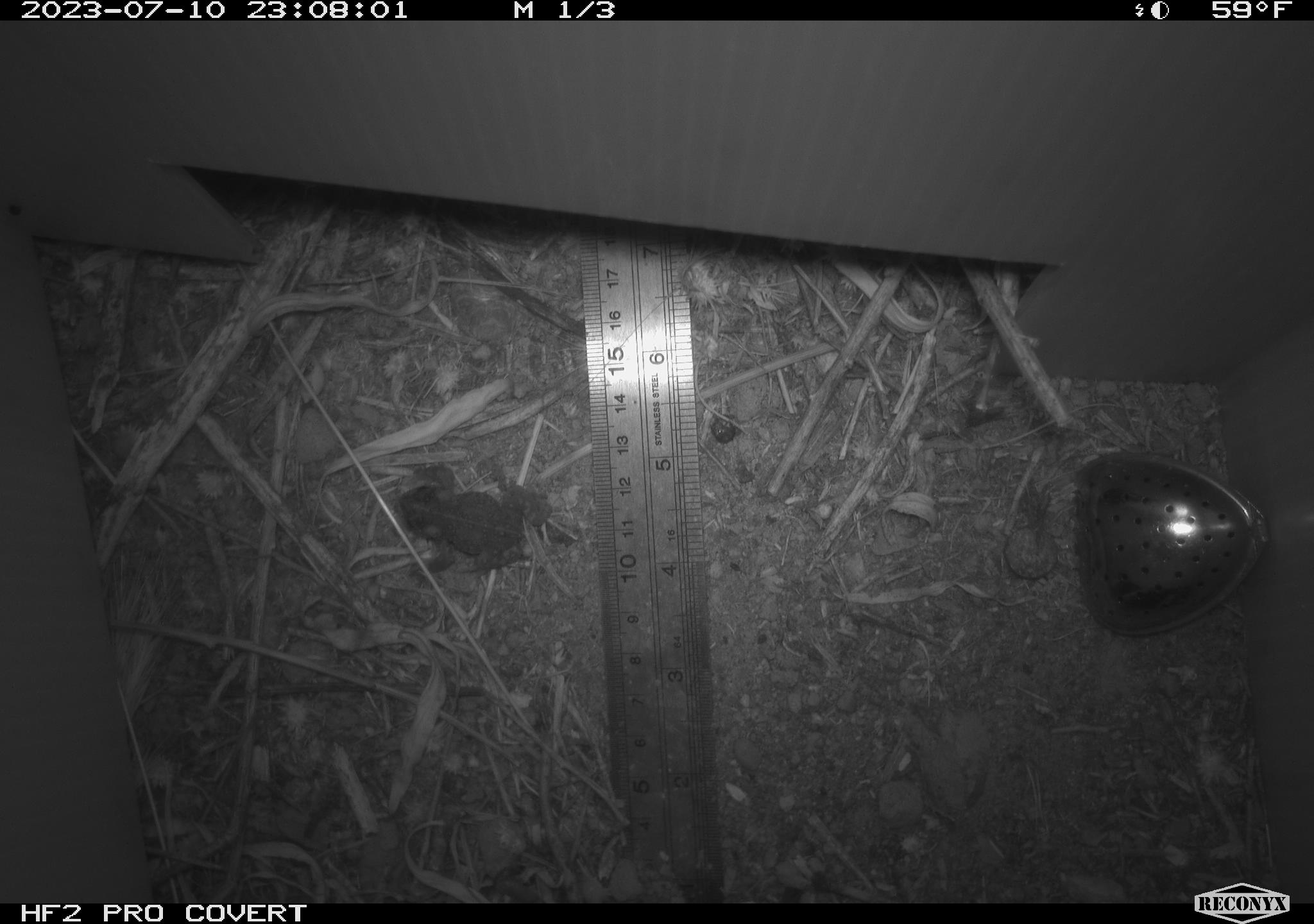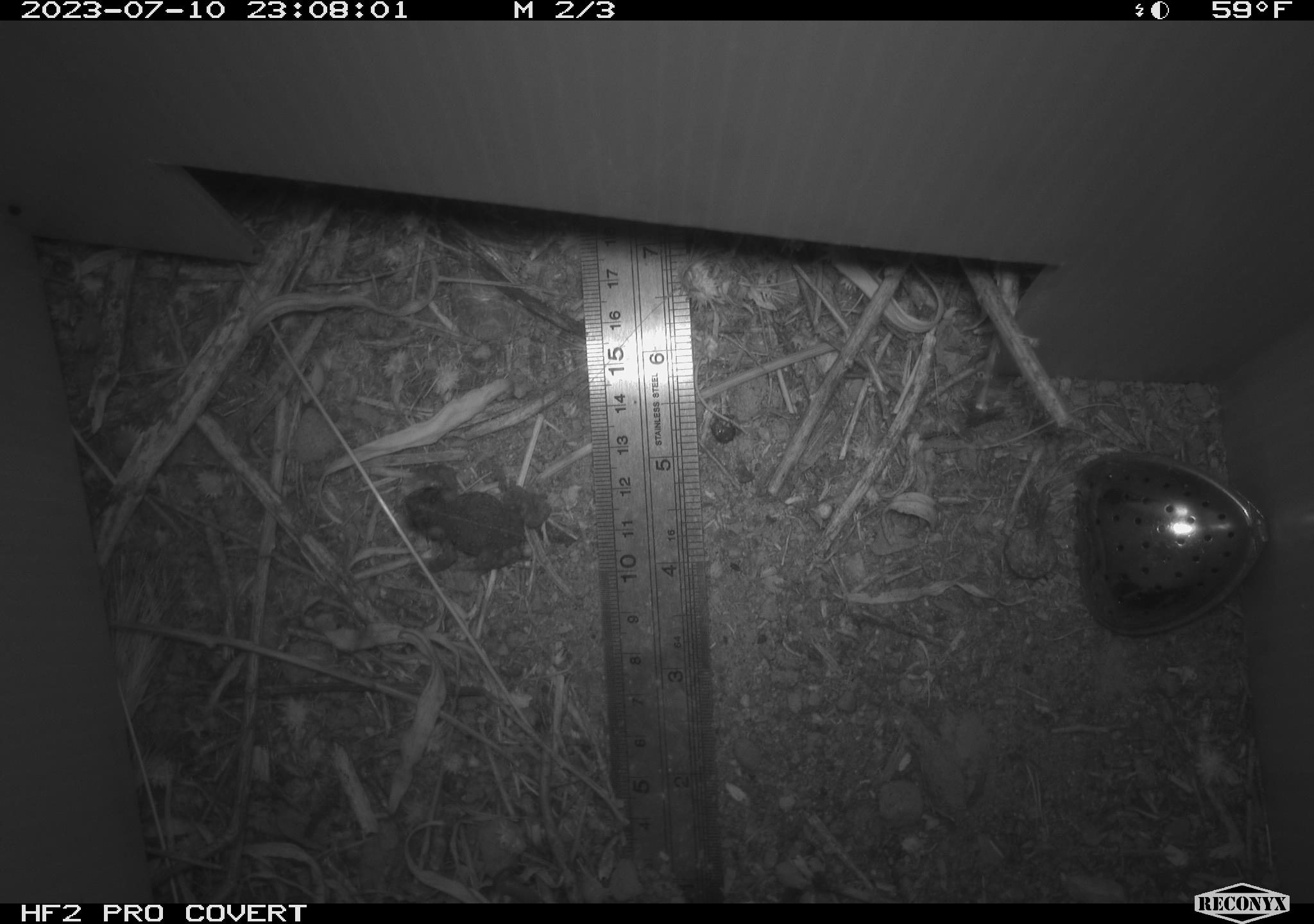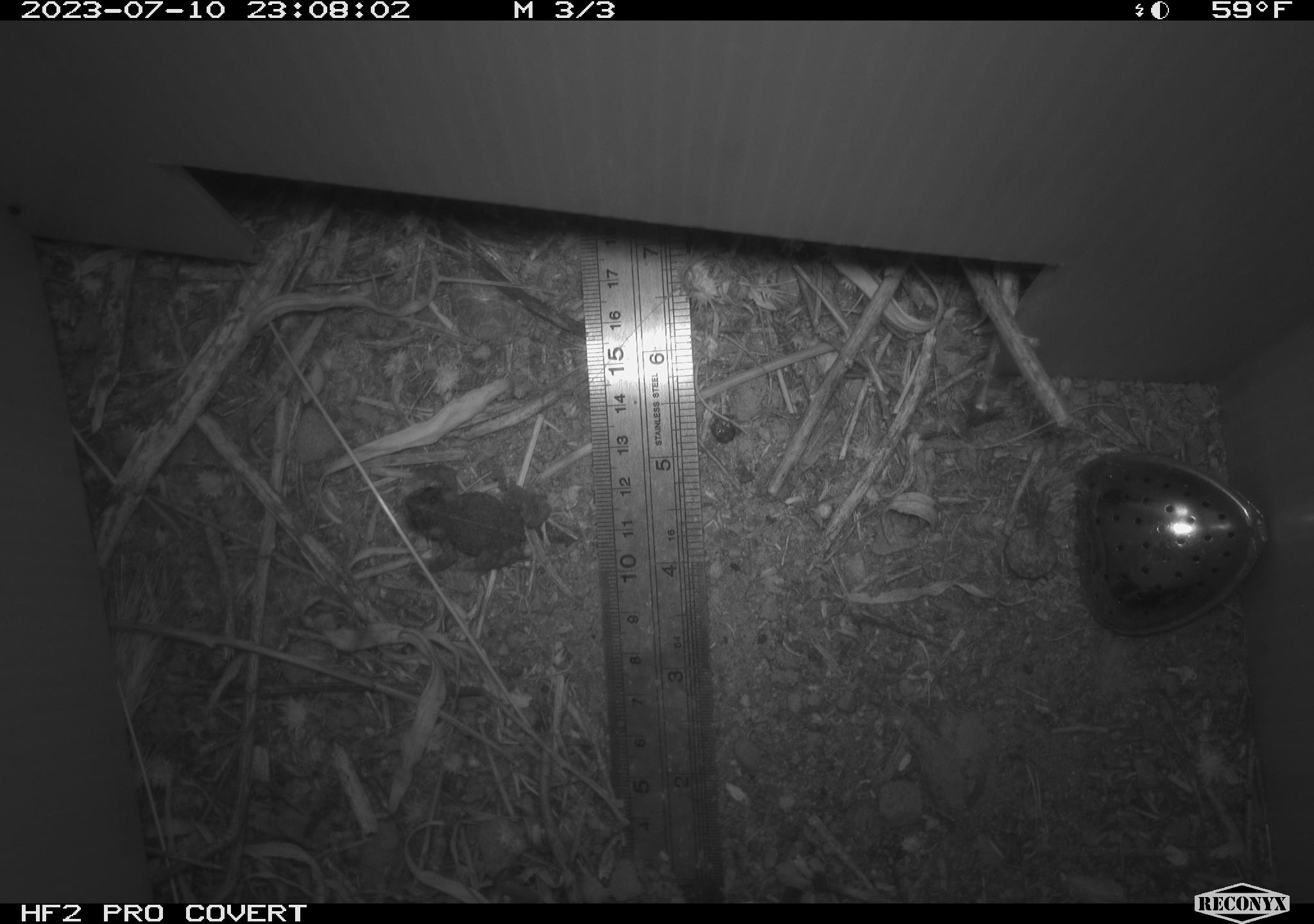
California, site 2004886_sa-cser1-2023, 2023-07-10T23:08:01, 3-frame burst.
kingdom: Animalia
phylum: Chordata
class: Amphibia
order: Anura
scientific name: Anura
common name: frogs